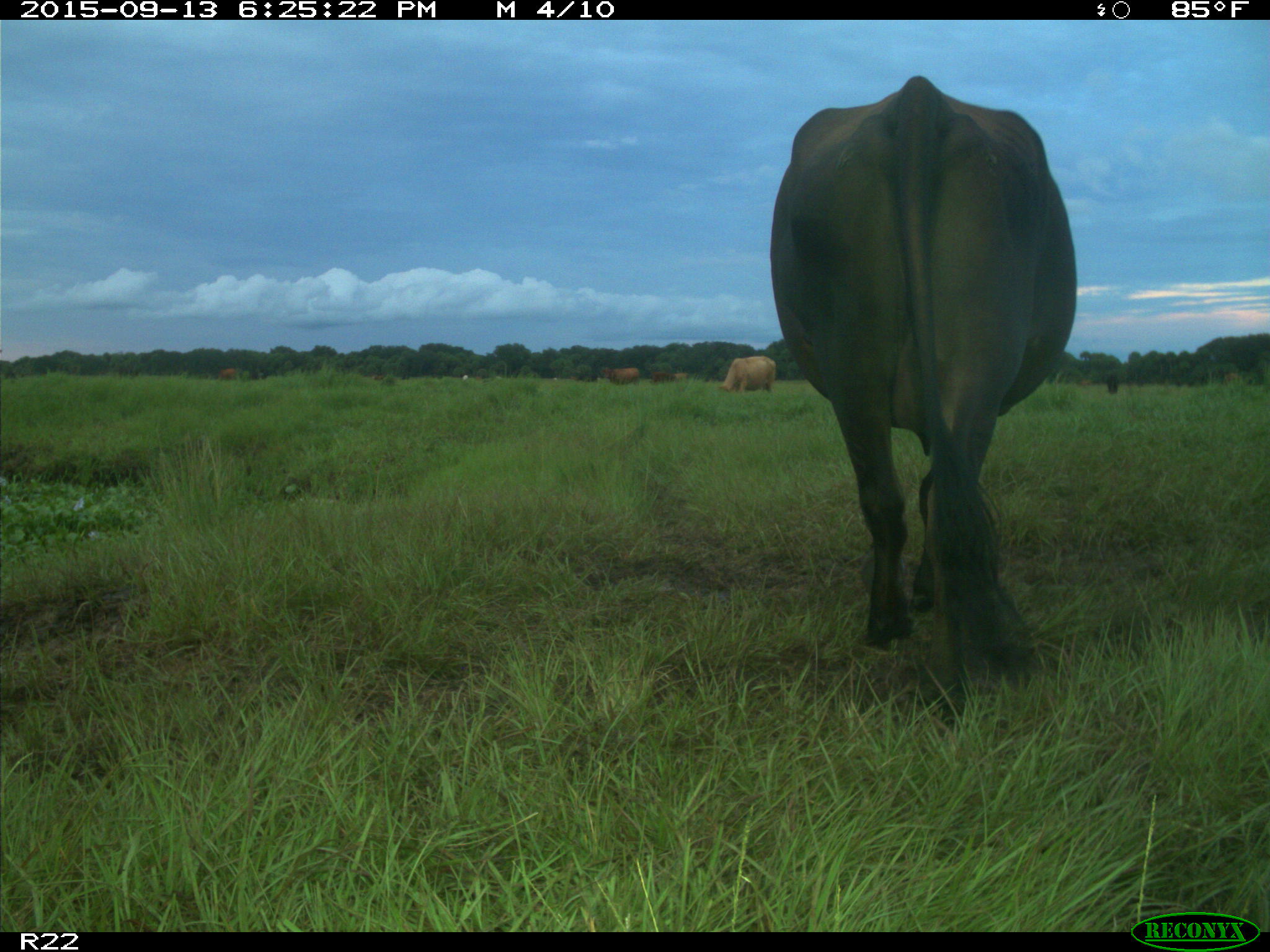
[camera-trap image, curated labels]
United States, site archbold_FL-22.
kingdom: Animalia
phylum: Chordata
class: Mammalia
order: Artiodactyla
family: Bovidae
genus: Bos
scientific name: Bos taurus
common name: domestic cow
Bos taurus (domestic cow).